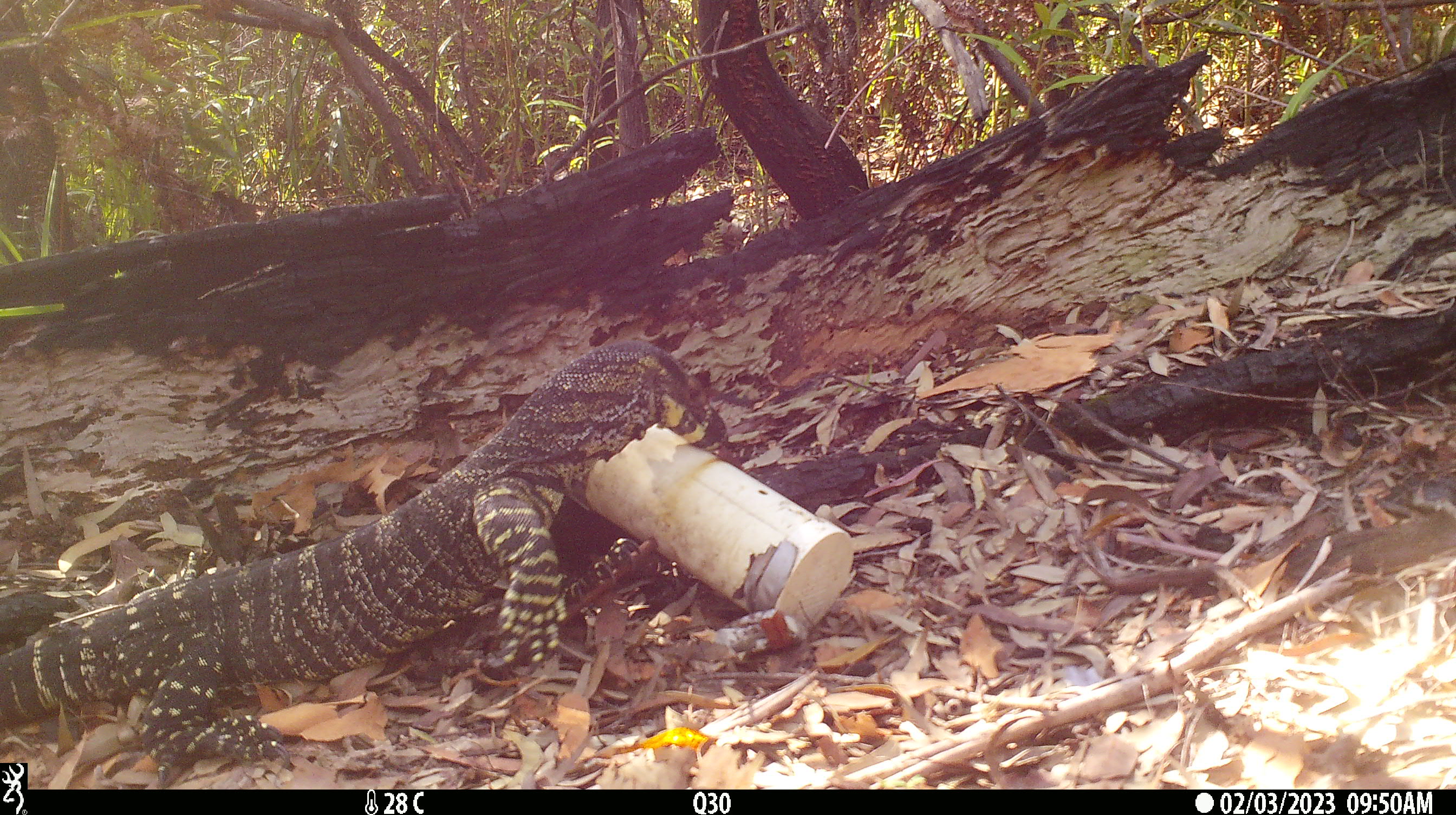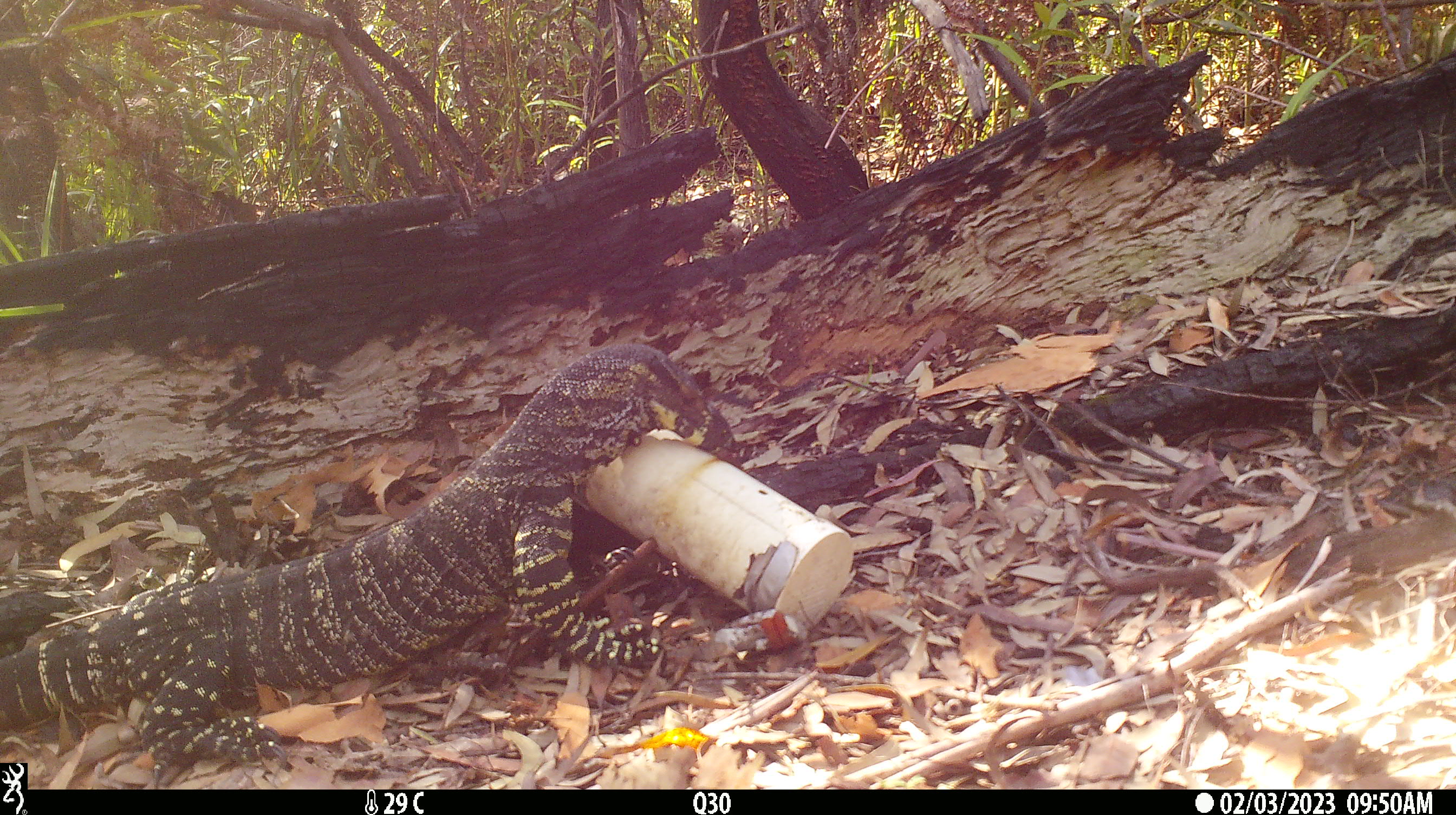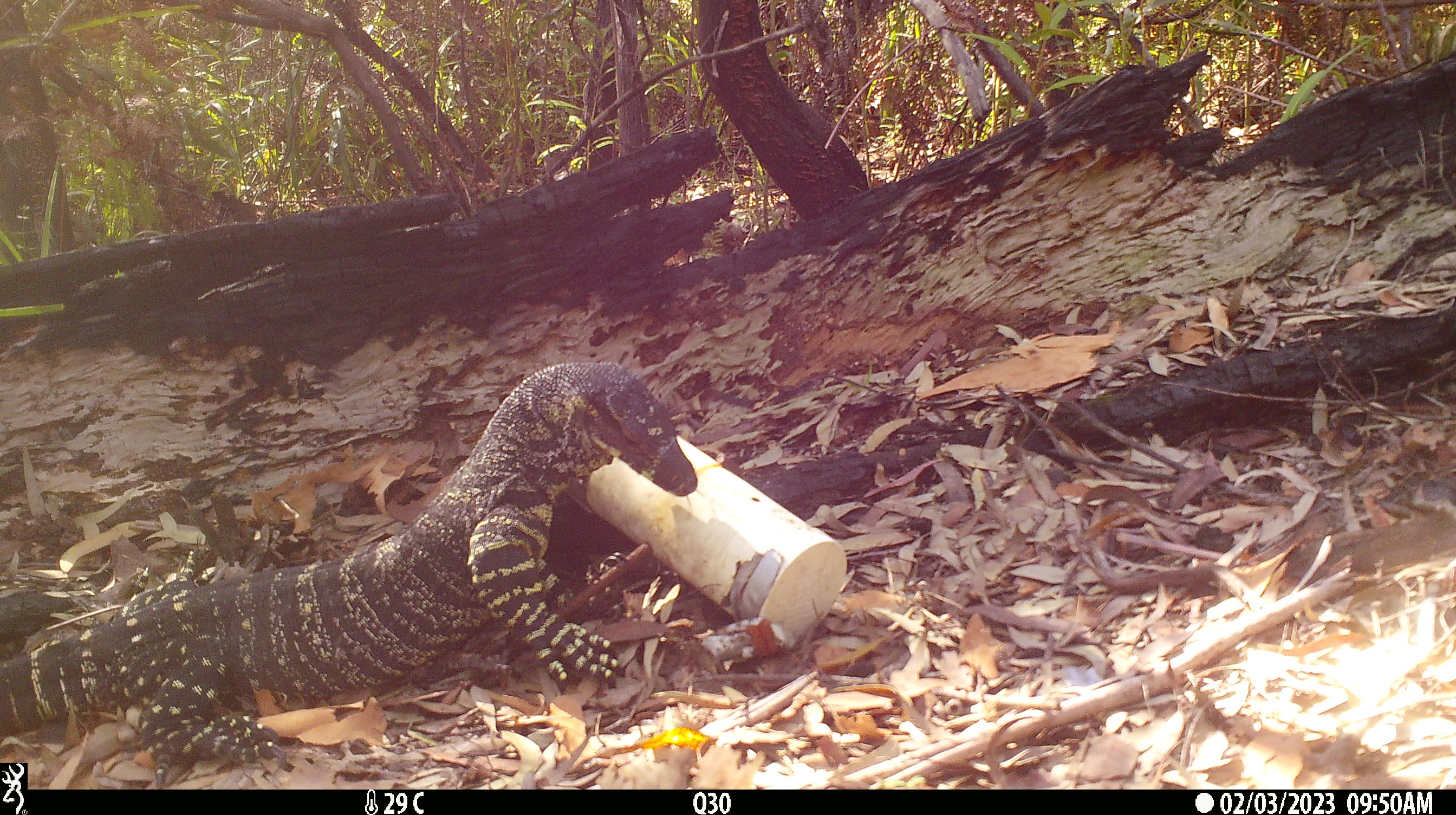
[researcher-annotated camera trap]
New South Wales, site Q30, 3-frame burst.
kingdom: Animalia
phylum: Chordata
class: Reptilia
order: Squamata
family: Varanidae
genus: Varanus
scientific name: Varanus varius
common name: lace monitor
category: goanna